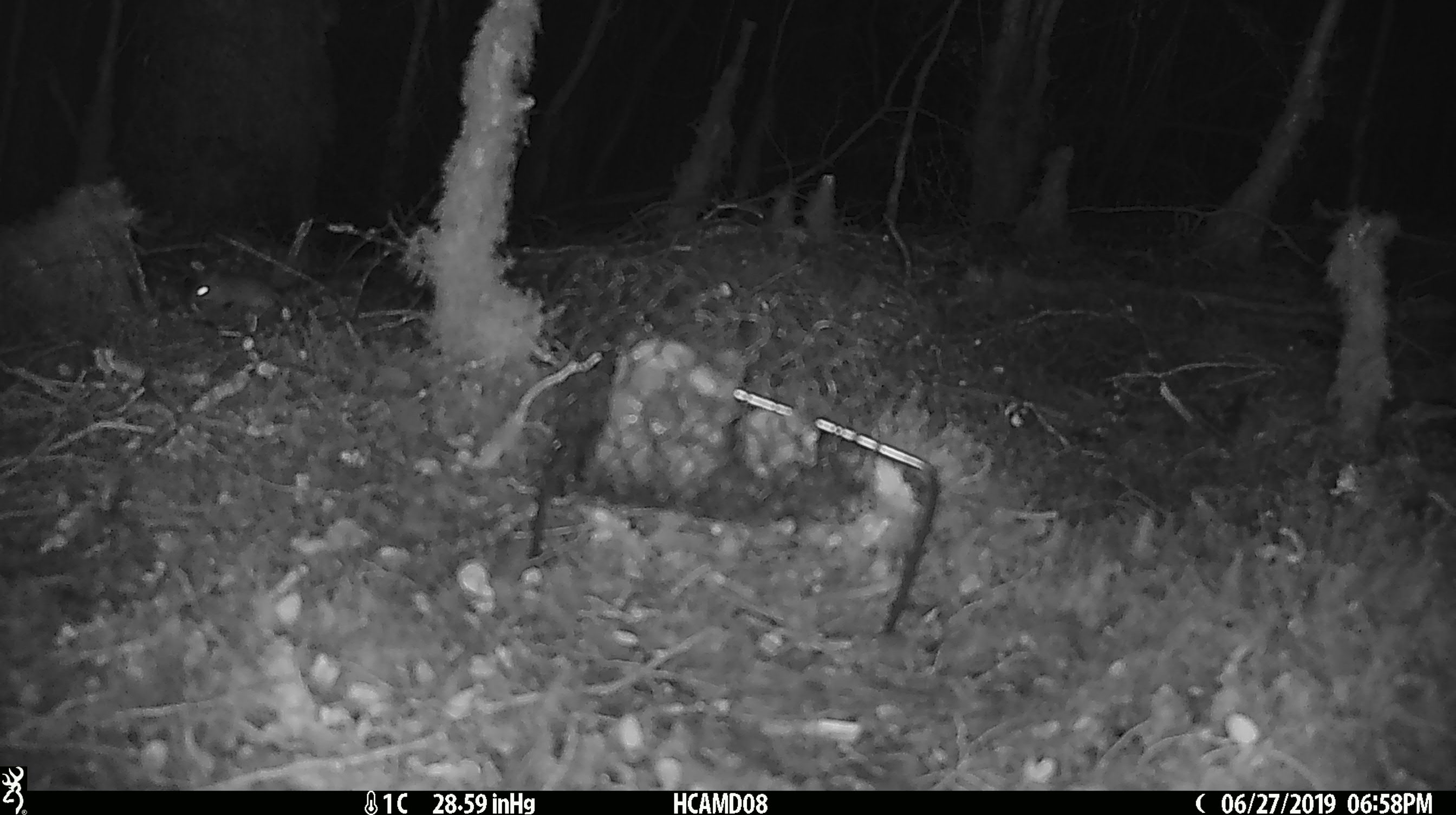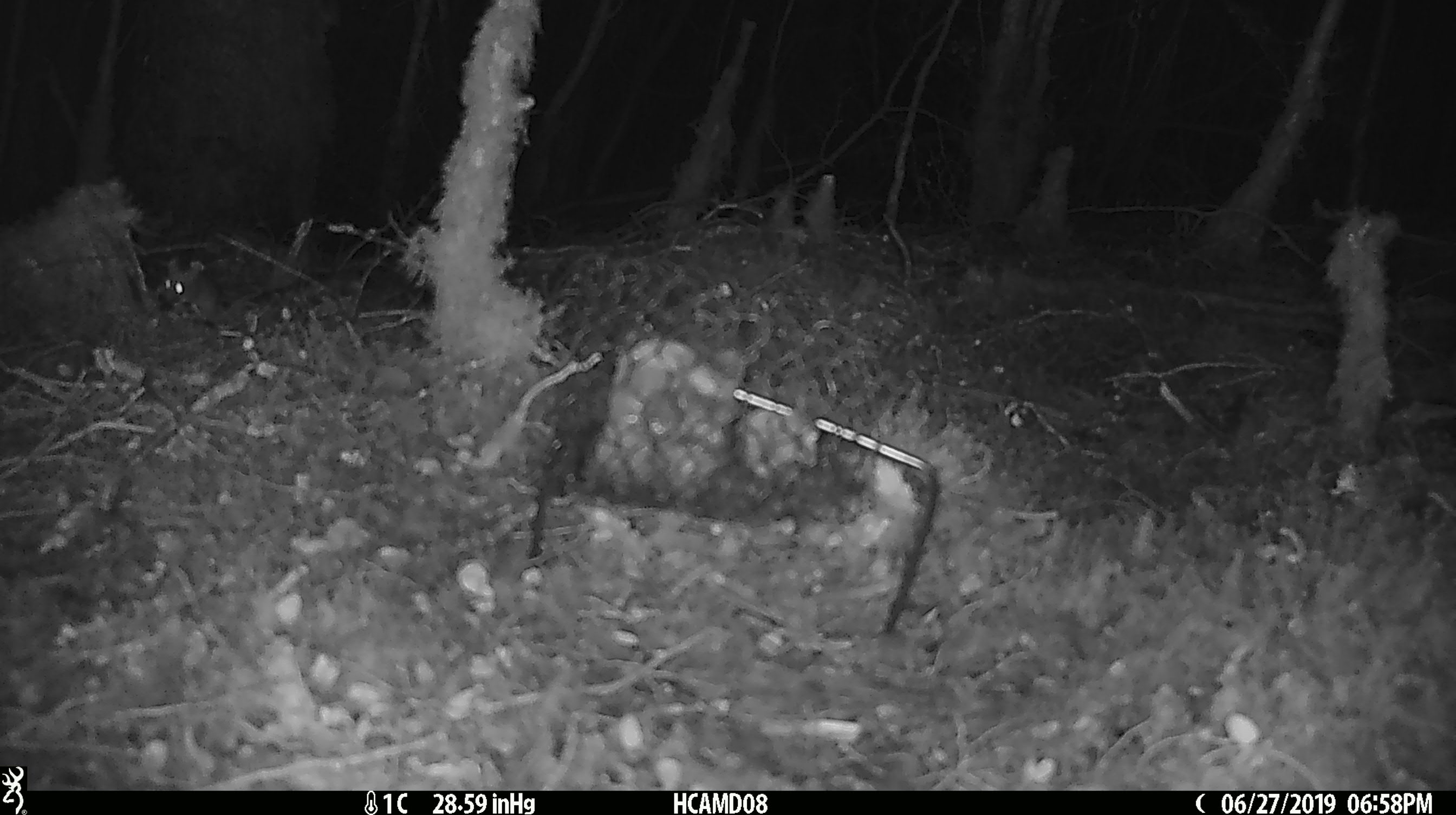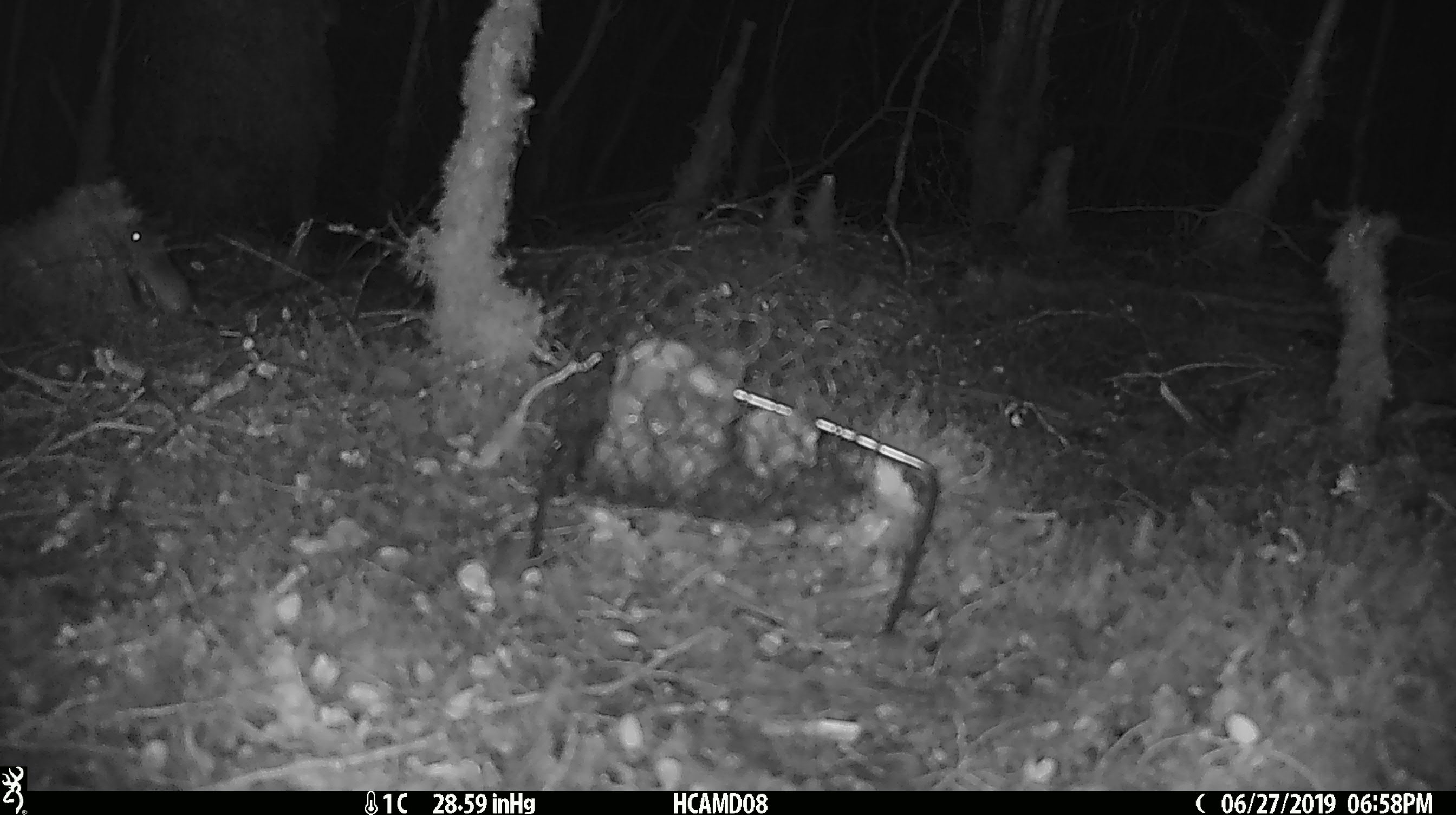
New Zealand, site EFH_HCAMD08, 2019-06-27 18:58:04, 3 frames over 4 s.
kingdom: Animalia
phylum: Chordata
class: Mammalia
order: Rodentia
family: Muridae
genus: Mus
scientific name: Mus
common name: mouse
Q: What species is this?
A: Mouse (Mus).